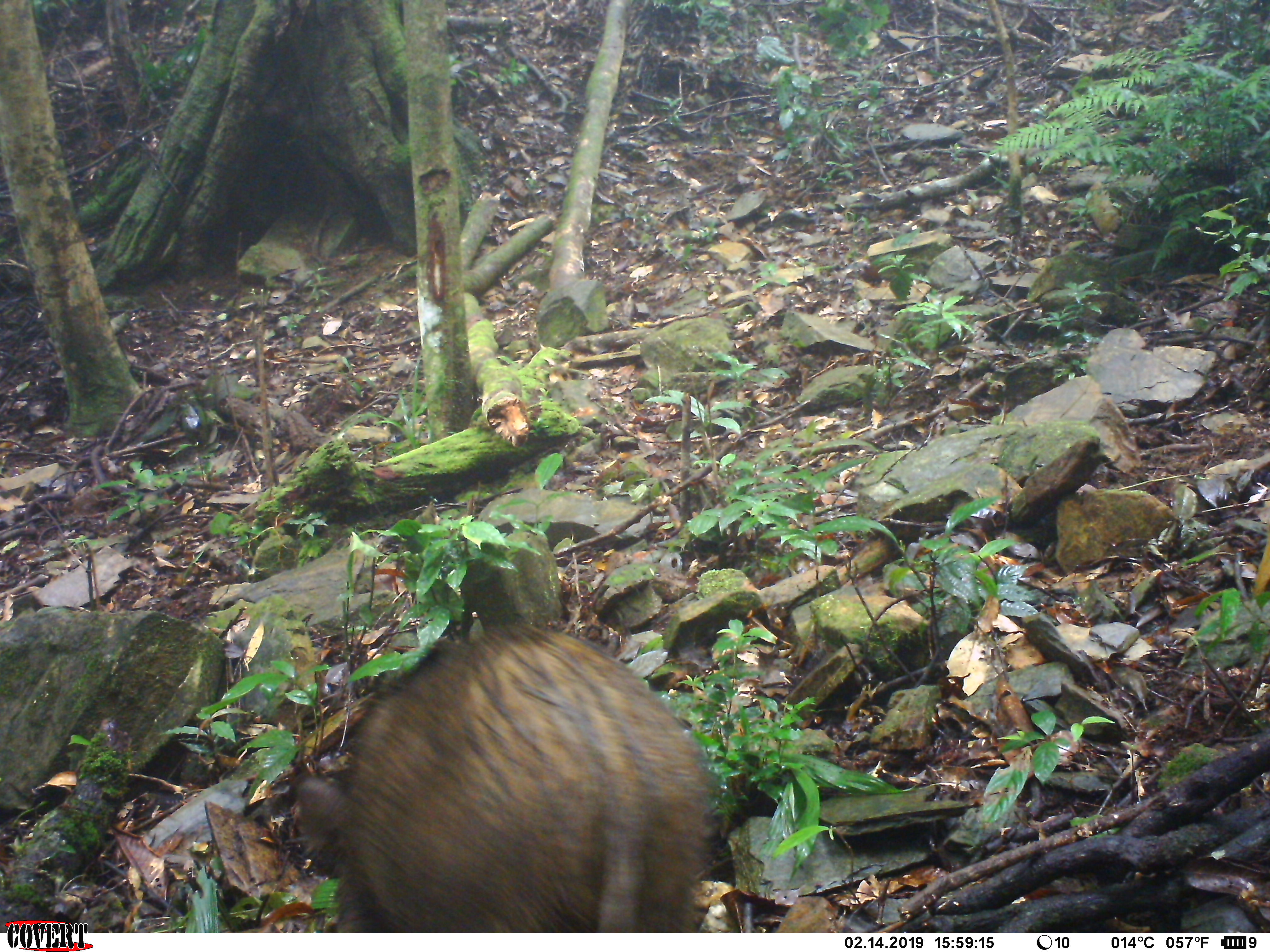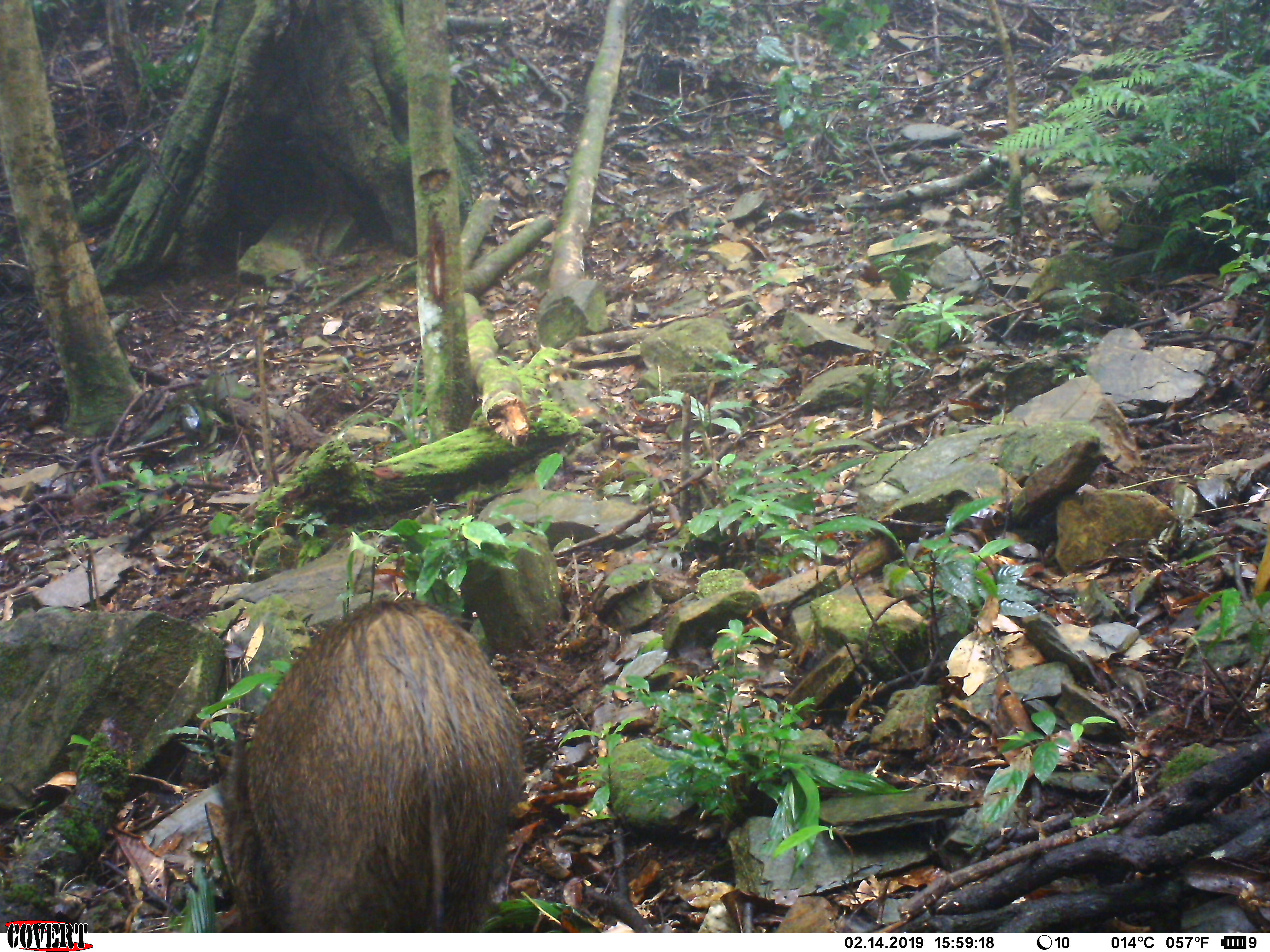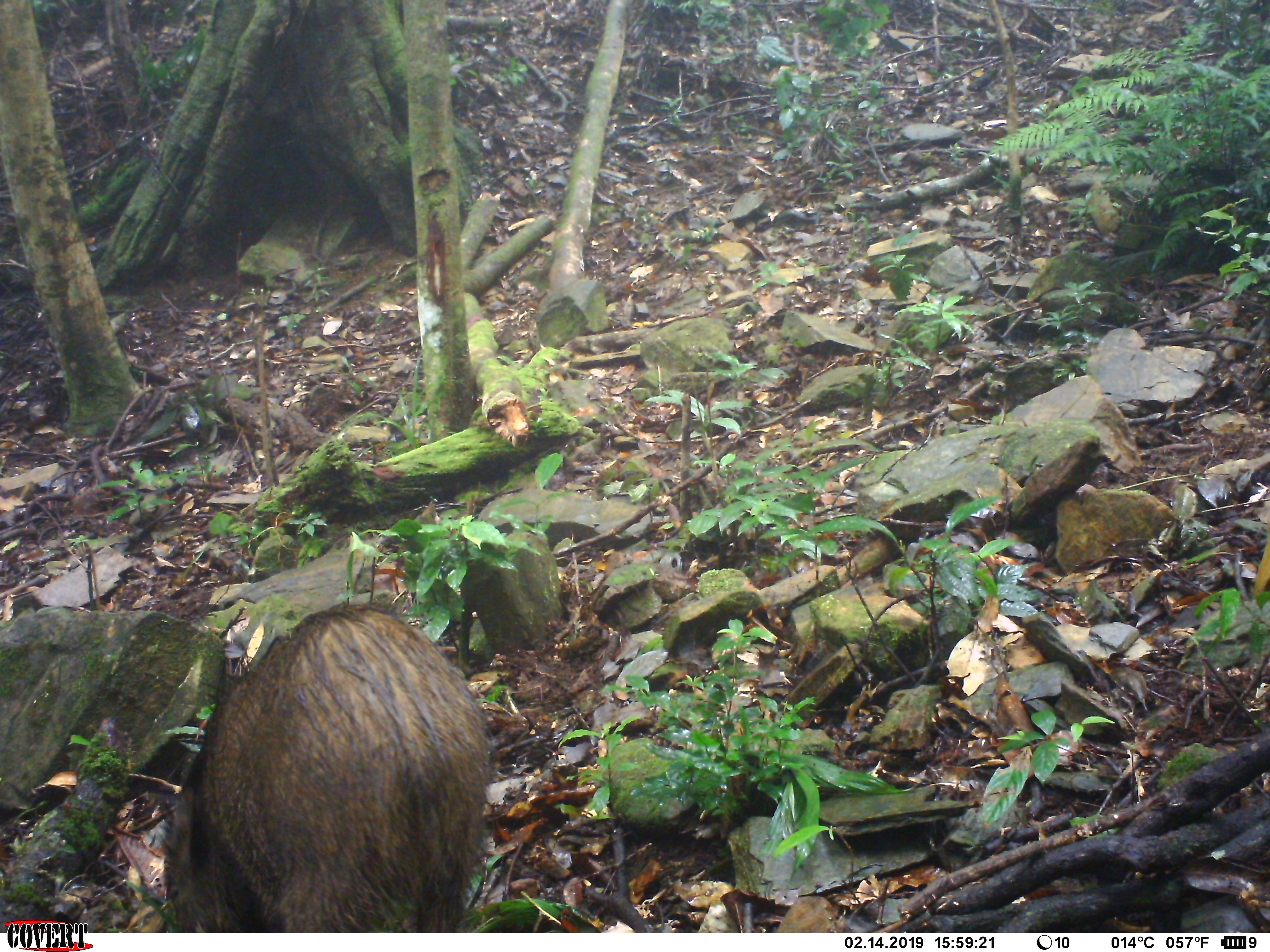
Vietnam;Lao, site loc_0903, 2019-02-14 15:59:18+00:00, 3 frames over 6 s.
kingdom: Animalia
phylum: Chordata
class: Mammalia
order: Artiodactyla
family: Suidae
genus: Sus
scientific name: Sus scrofa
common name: eurasian wild pig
Eurasian wild pig (Sus scrofa). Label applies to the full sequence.